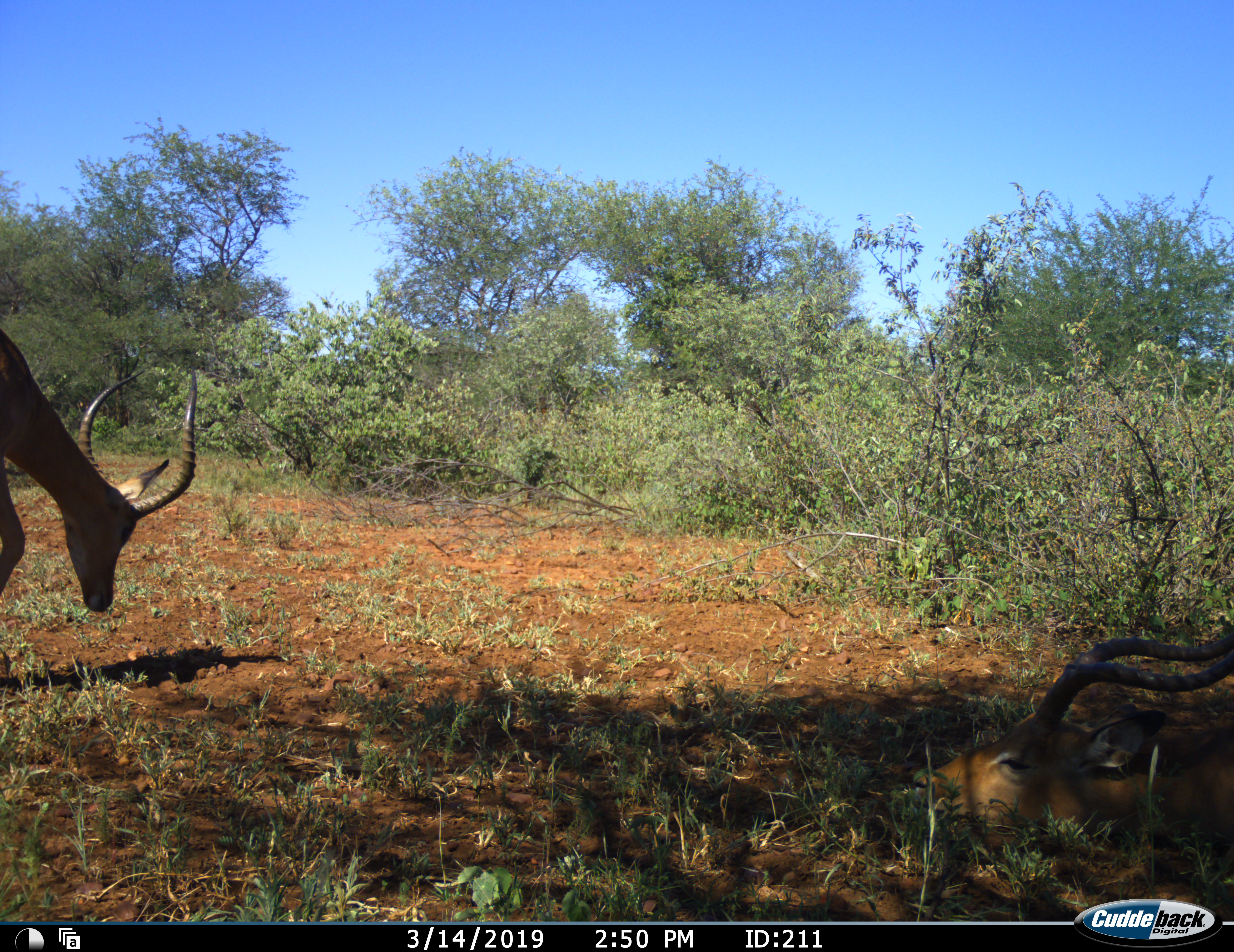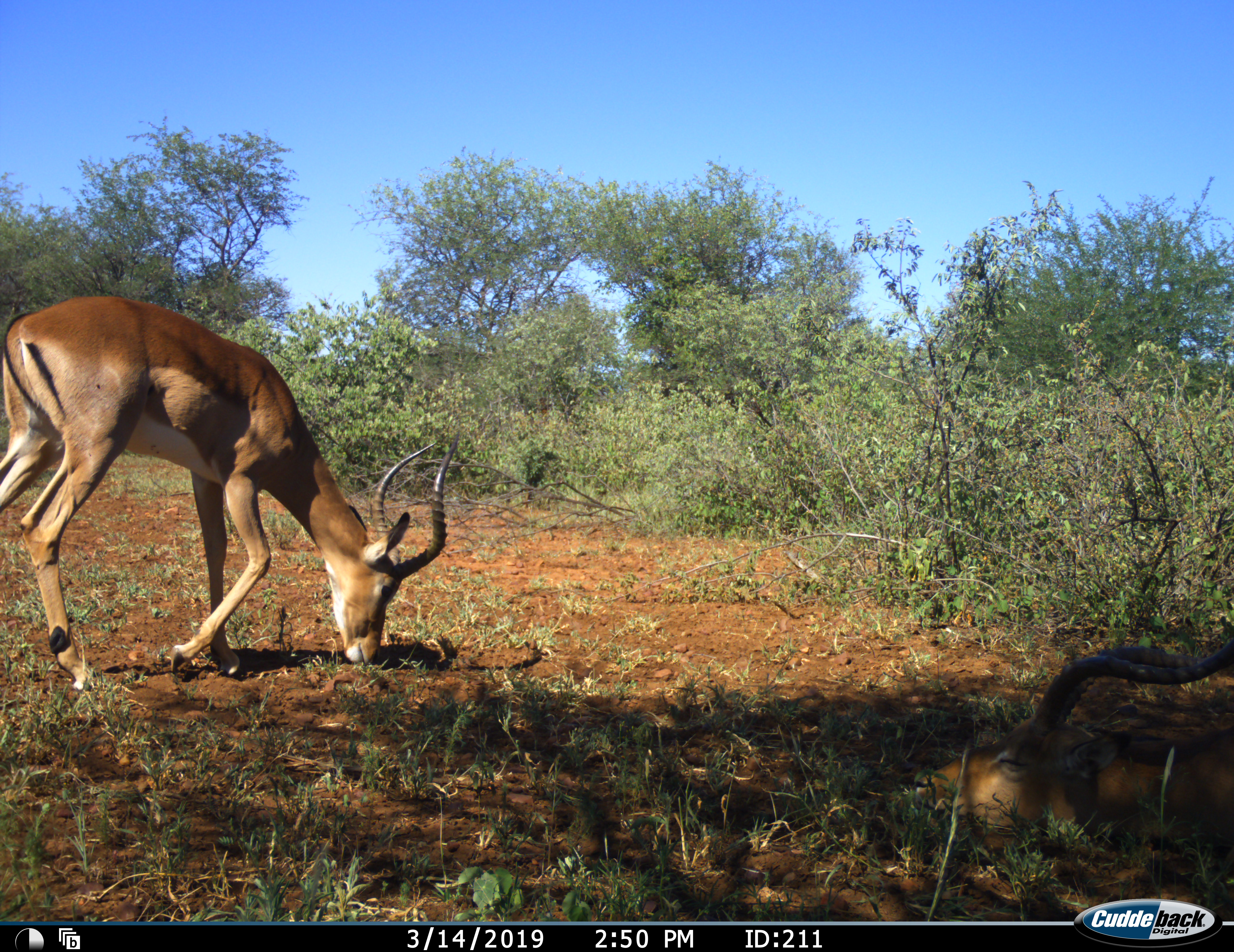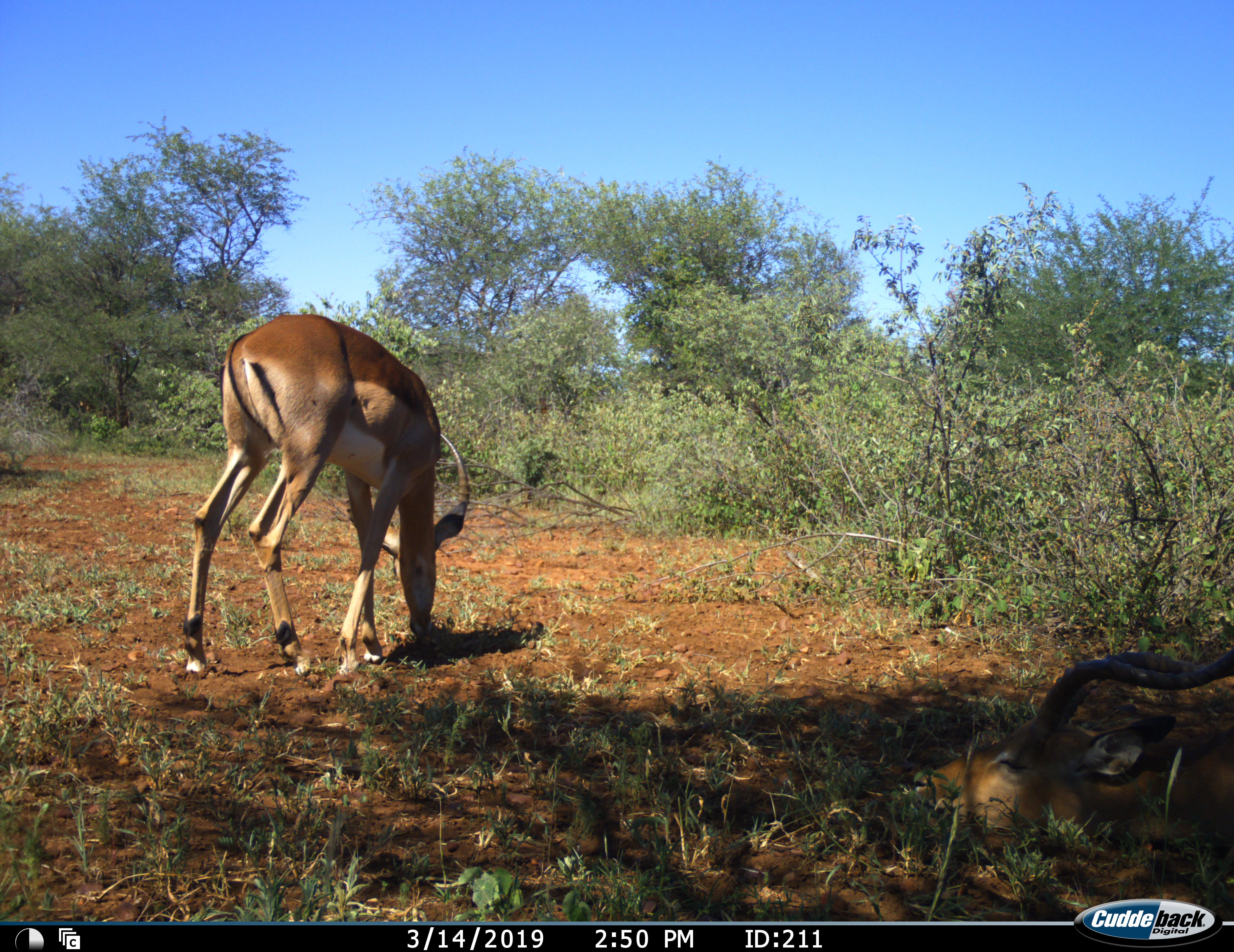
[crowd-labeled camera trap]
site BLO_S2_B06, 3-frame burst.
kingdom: Animalia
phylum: Chordata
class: Mammalia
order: Artiodactyla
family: Bovidae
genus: Aepyceros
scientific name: Aepyceros melampus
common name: impala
Impala (Aepyceros melampus), count 2. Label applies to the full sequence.